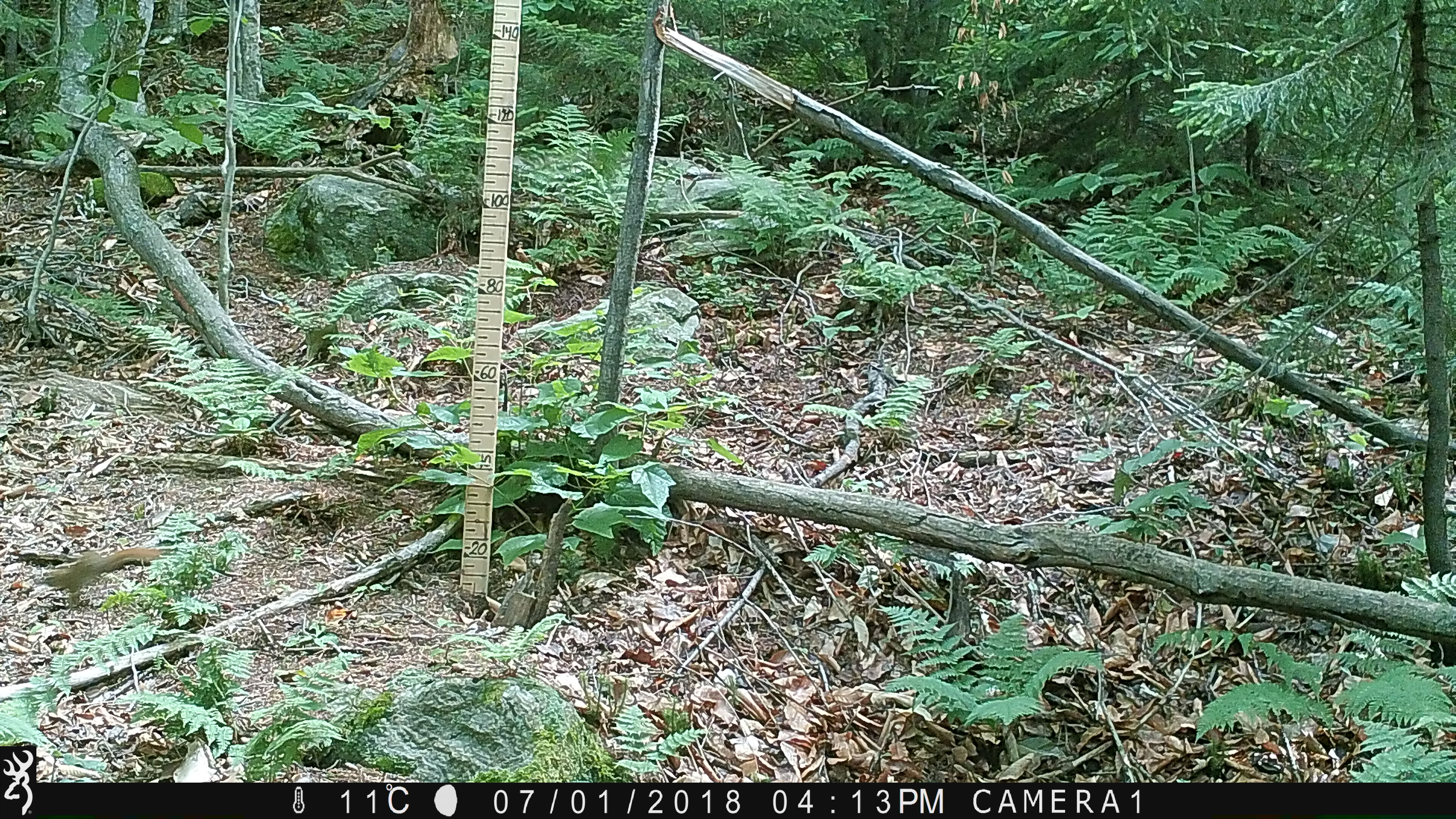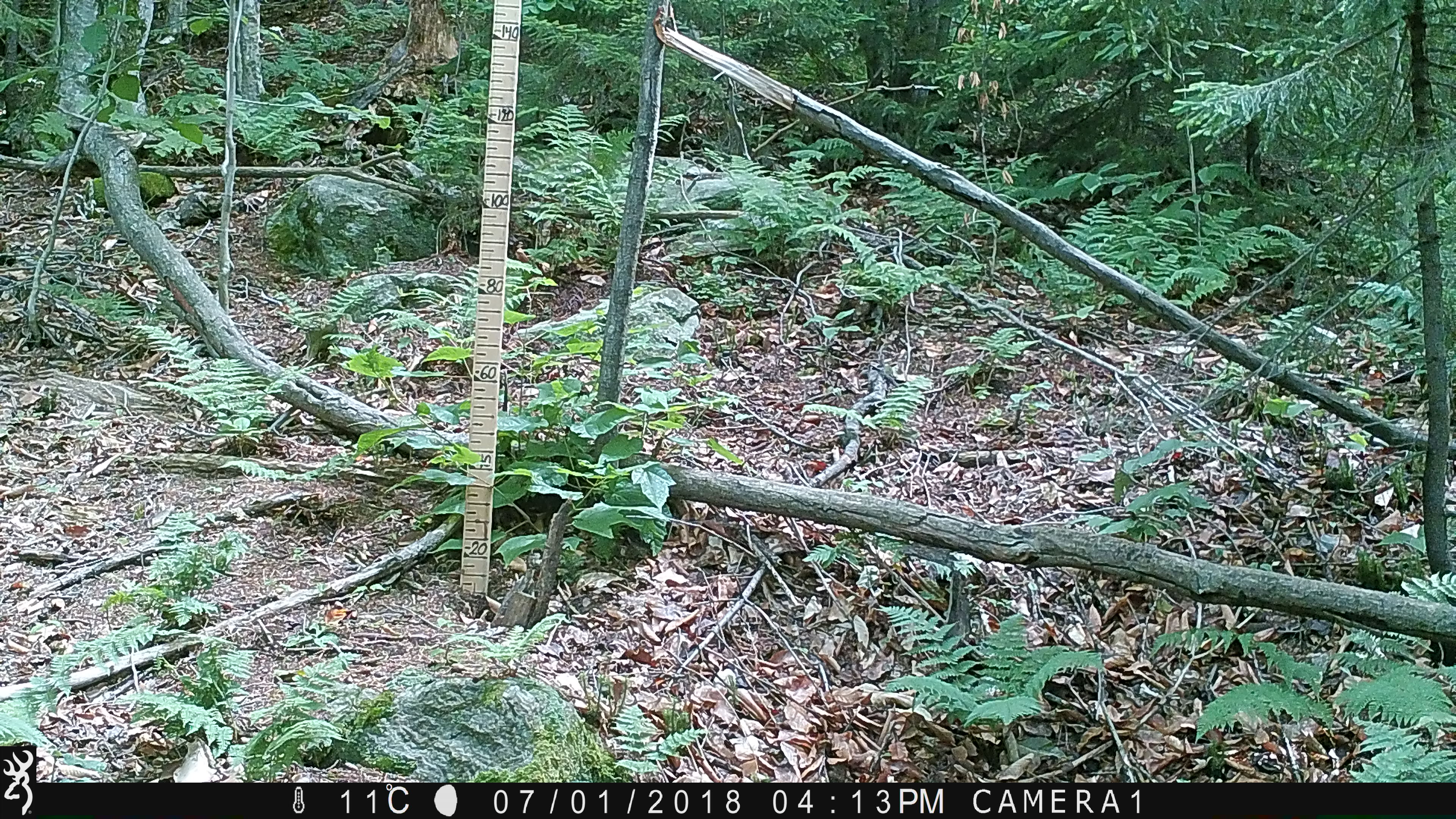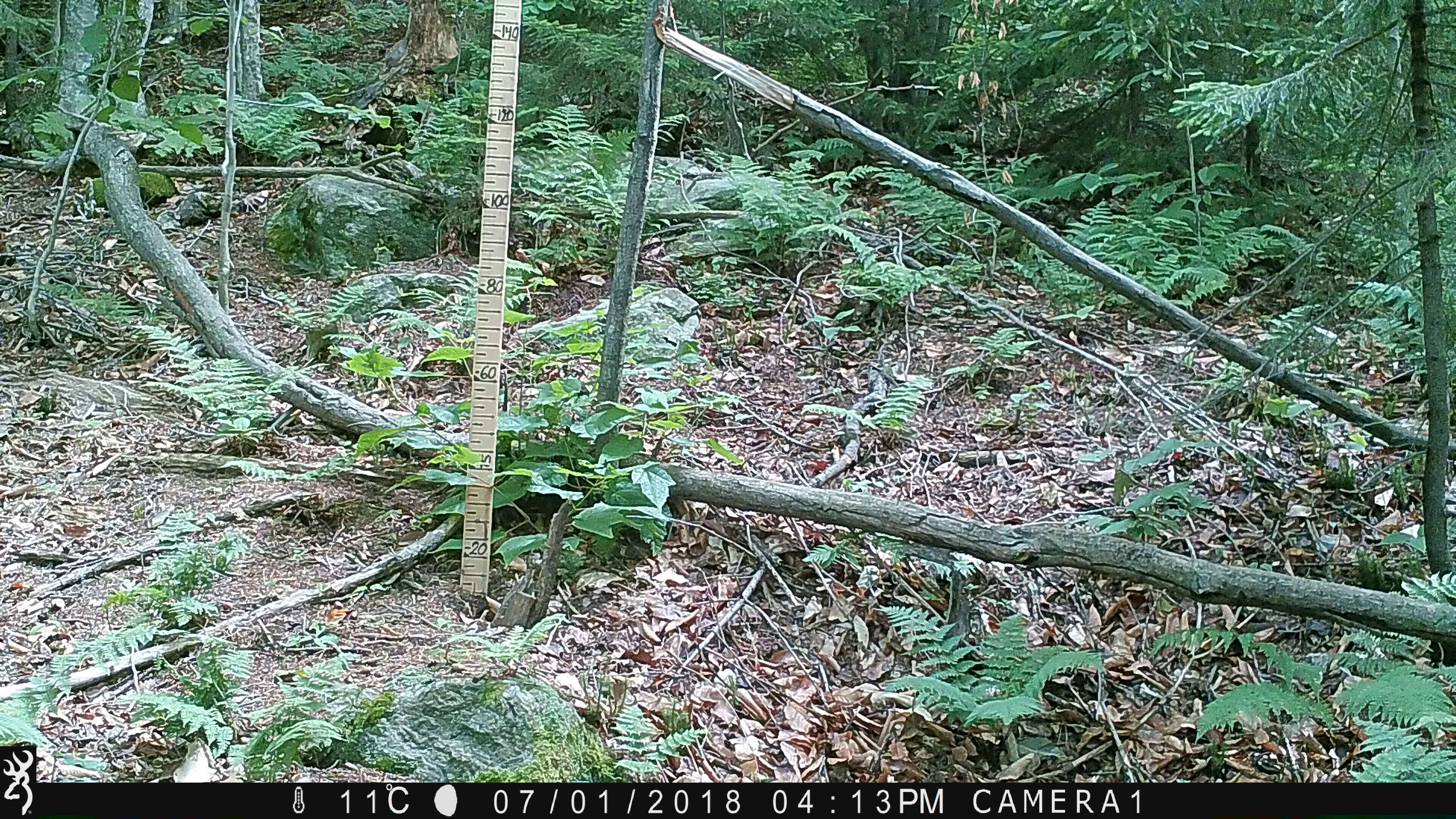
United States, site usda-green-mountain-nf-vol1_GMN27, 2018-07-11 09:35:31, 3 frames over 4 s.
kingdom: Animalia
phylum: Chordata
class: Mammalia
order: Rodentia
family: Sciuridae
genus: Tamiasciurus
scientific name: Tamiasciurus hudsonicus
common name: red squirrel